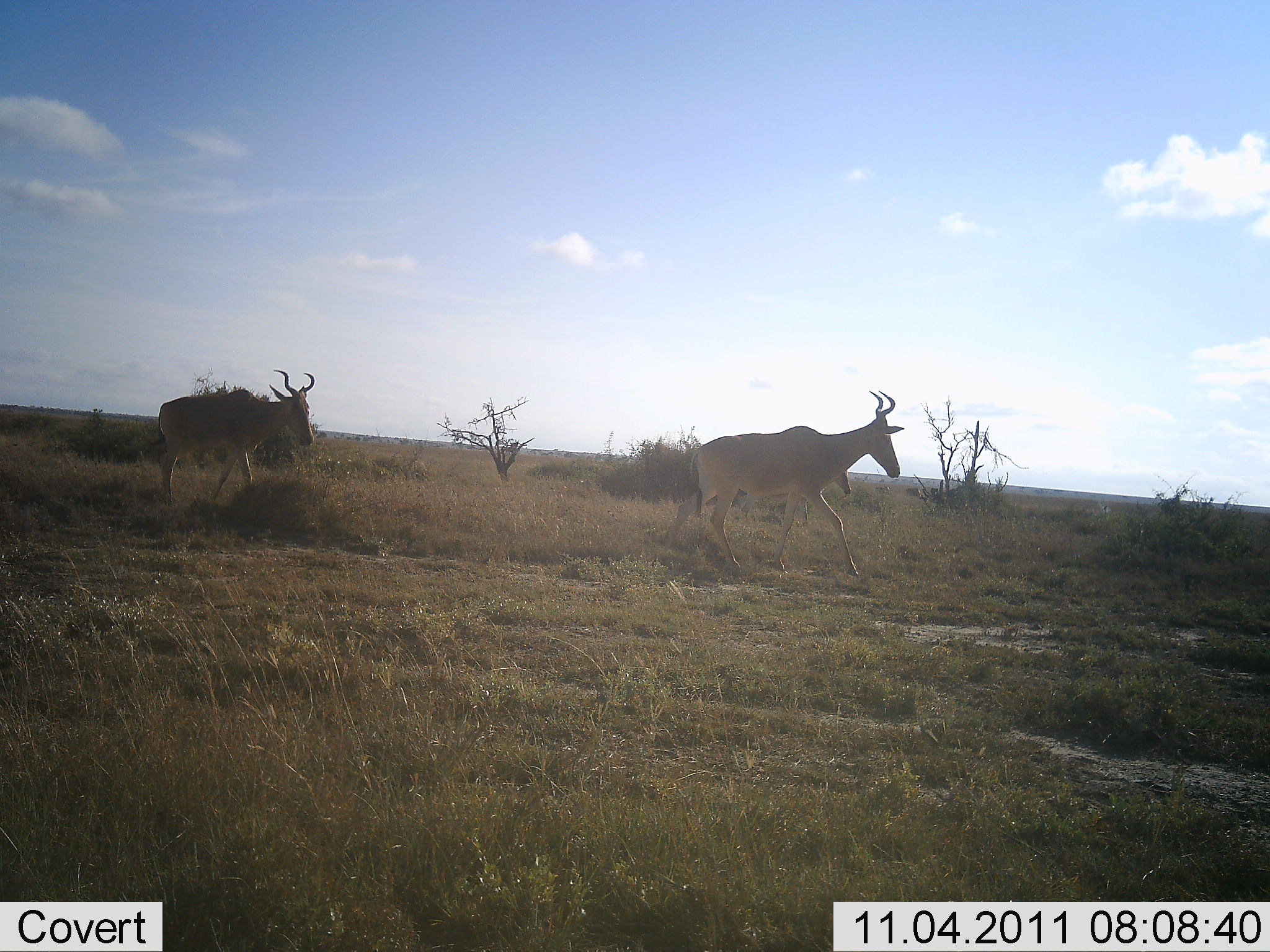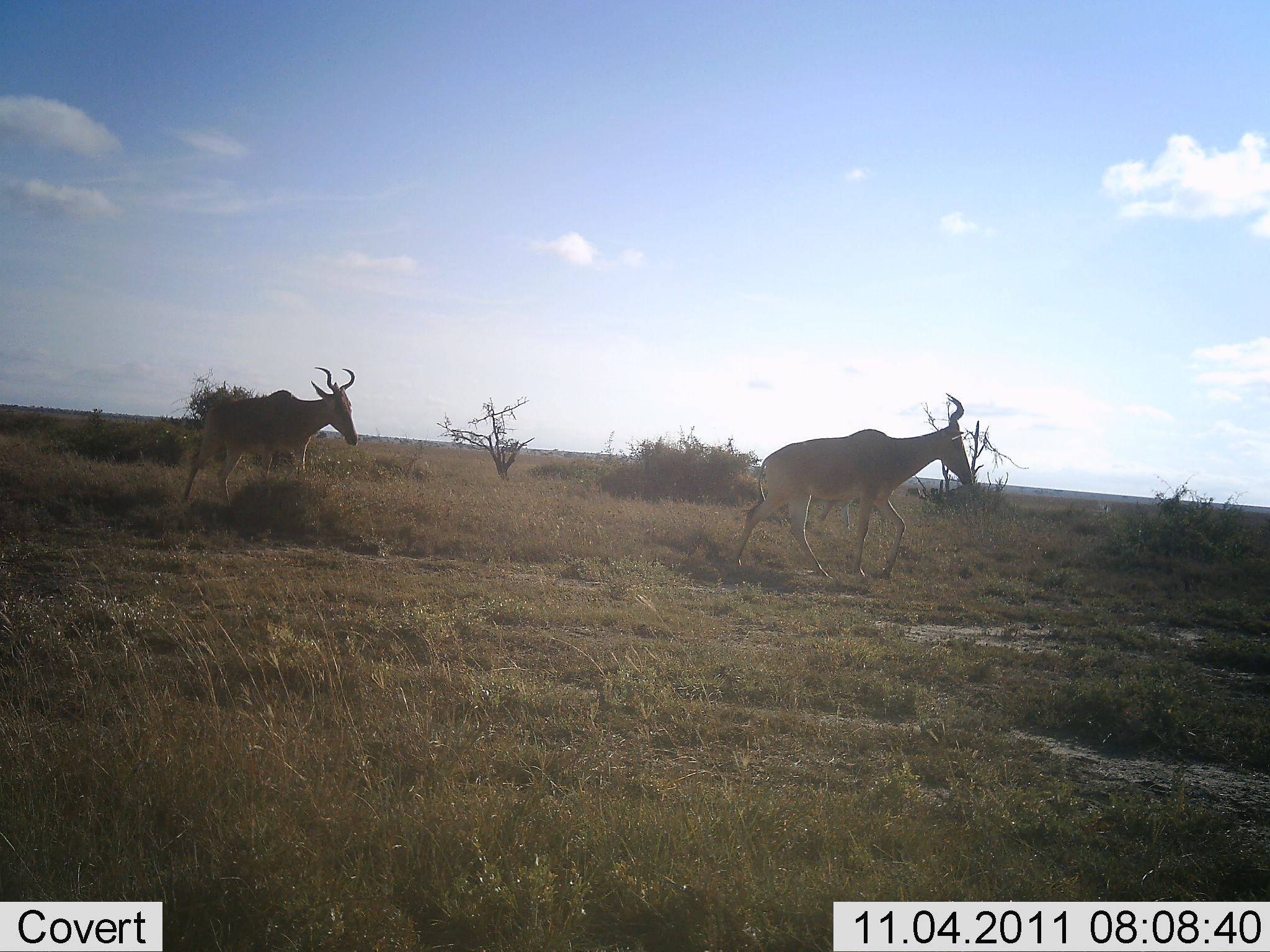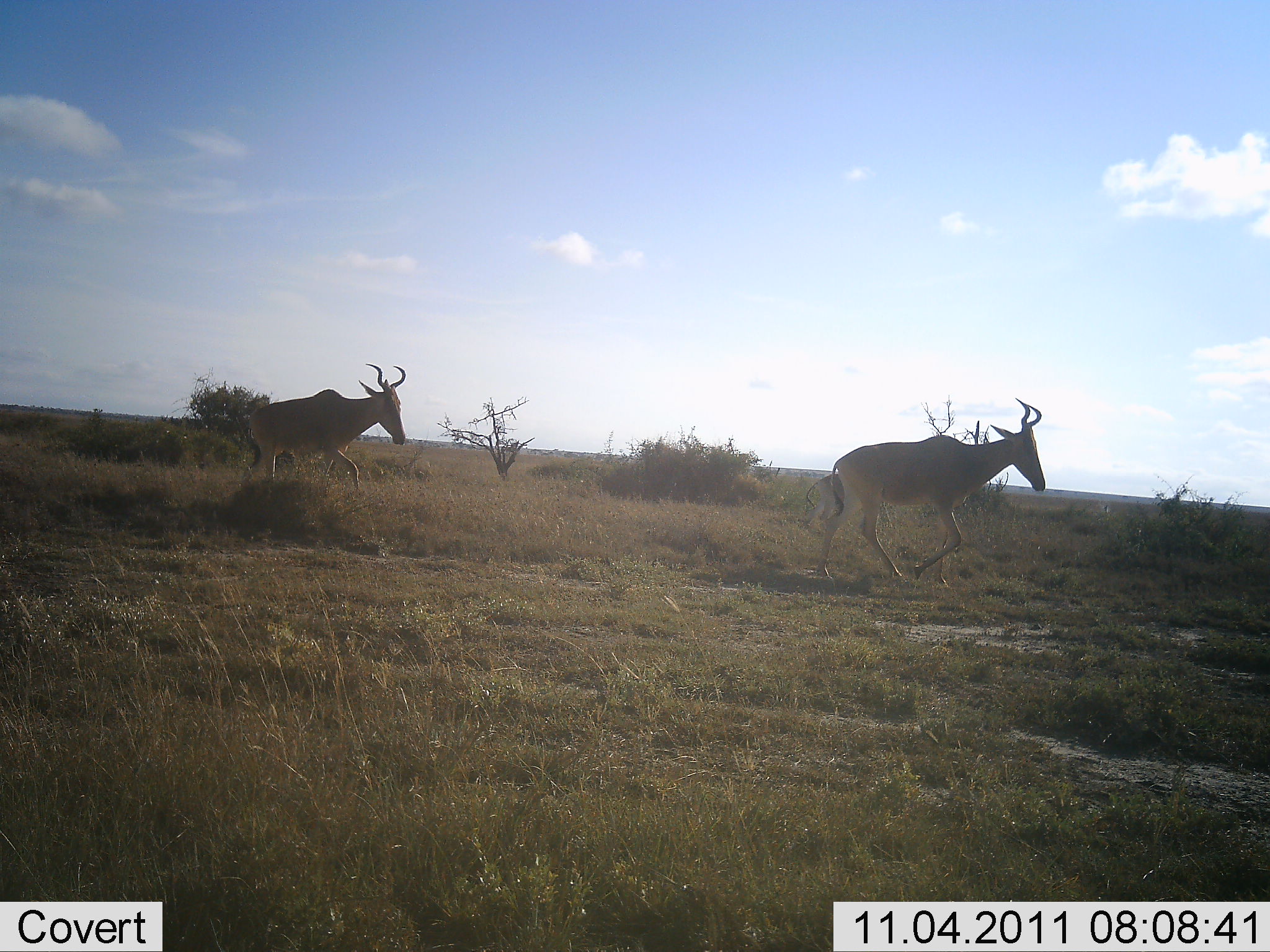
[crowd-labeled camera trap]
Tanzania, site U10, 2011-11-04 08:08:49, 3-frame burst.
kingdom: Animalia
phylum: Chordata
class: Mammalia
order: Artiodactyla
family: Bovidae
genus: Alcelaphus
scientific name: Alcelaphus buselaphus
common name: hartebeest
Hartebeest (Alcelaphus buselaphus), count 2. Behavior (volunteer vote fractions): standing 0%, resting 0%, moving 100%, interacting 0%. Young present (vote fraction): 12%. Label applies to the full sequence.